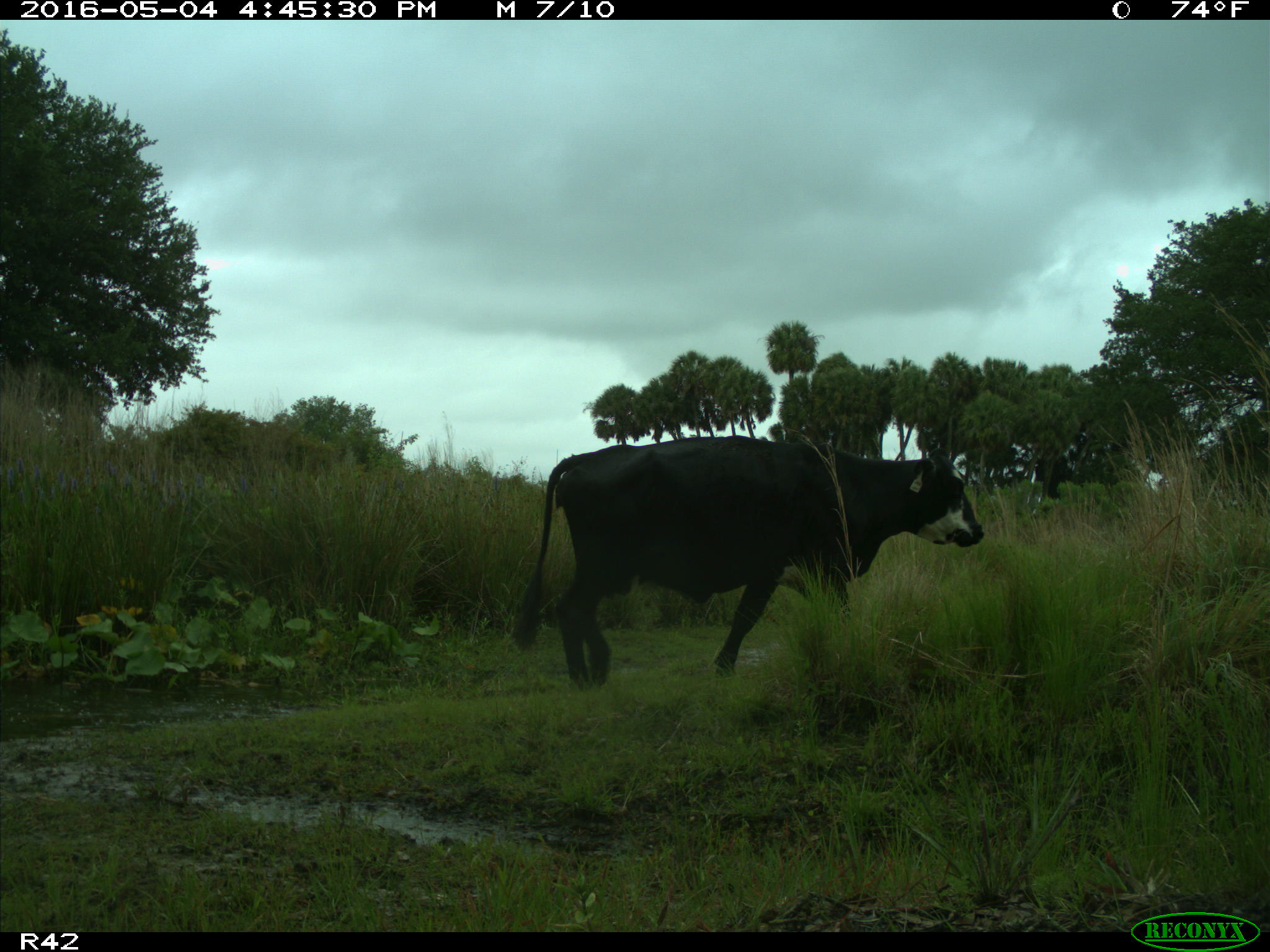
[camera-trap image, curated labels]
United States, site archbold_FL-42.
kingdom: Animalia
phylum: Chordata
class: Mammalia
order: Artiodactyla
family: Bovidae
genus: Bos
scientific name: Bos taurus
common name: domestic cow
Bos taurus (domestic cow).